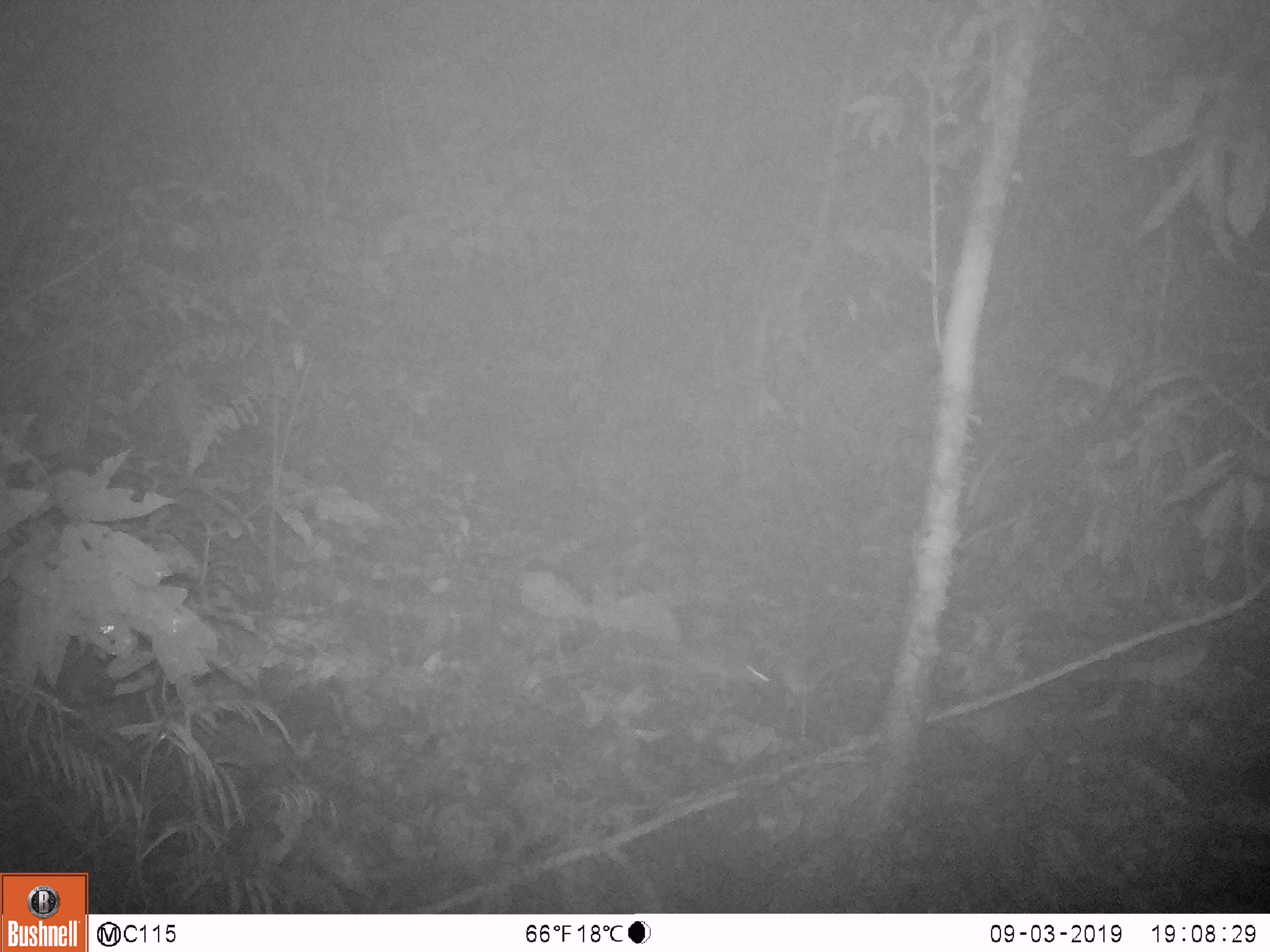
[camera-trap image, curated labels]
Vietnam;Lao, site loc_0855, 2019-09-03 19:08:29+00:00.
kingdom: Animalia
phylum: Chordata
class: Mammalia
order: Rodentia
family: Muridae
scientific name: Muridae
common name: old-world mice and rats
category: unidentified murid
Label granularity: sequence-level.